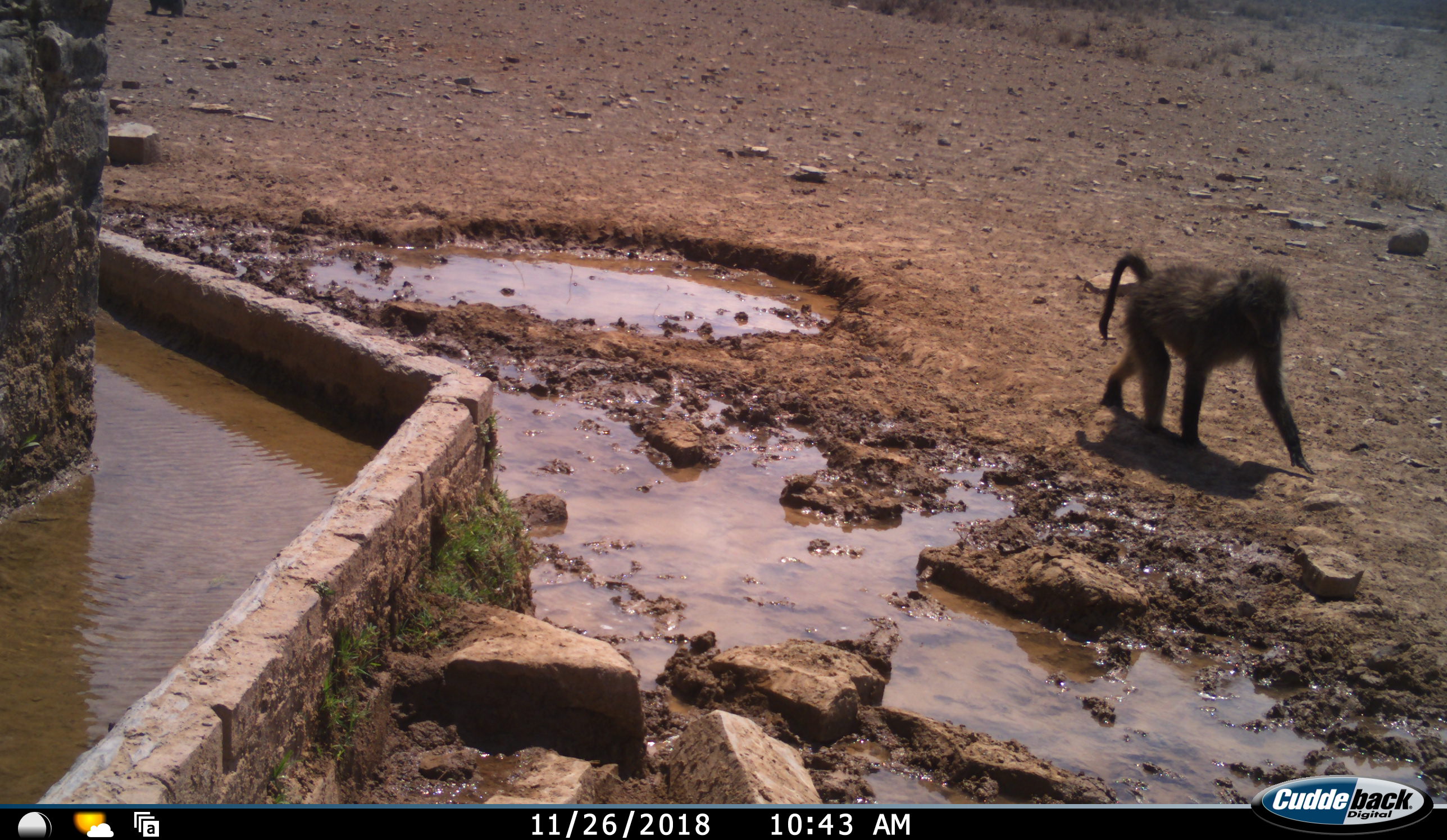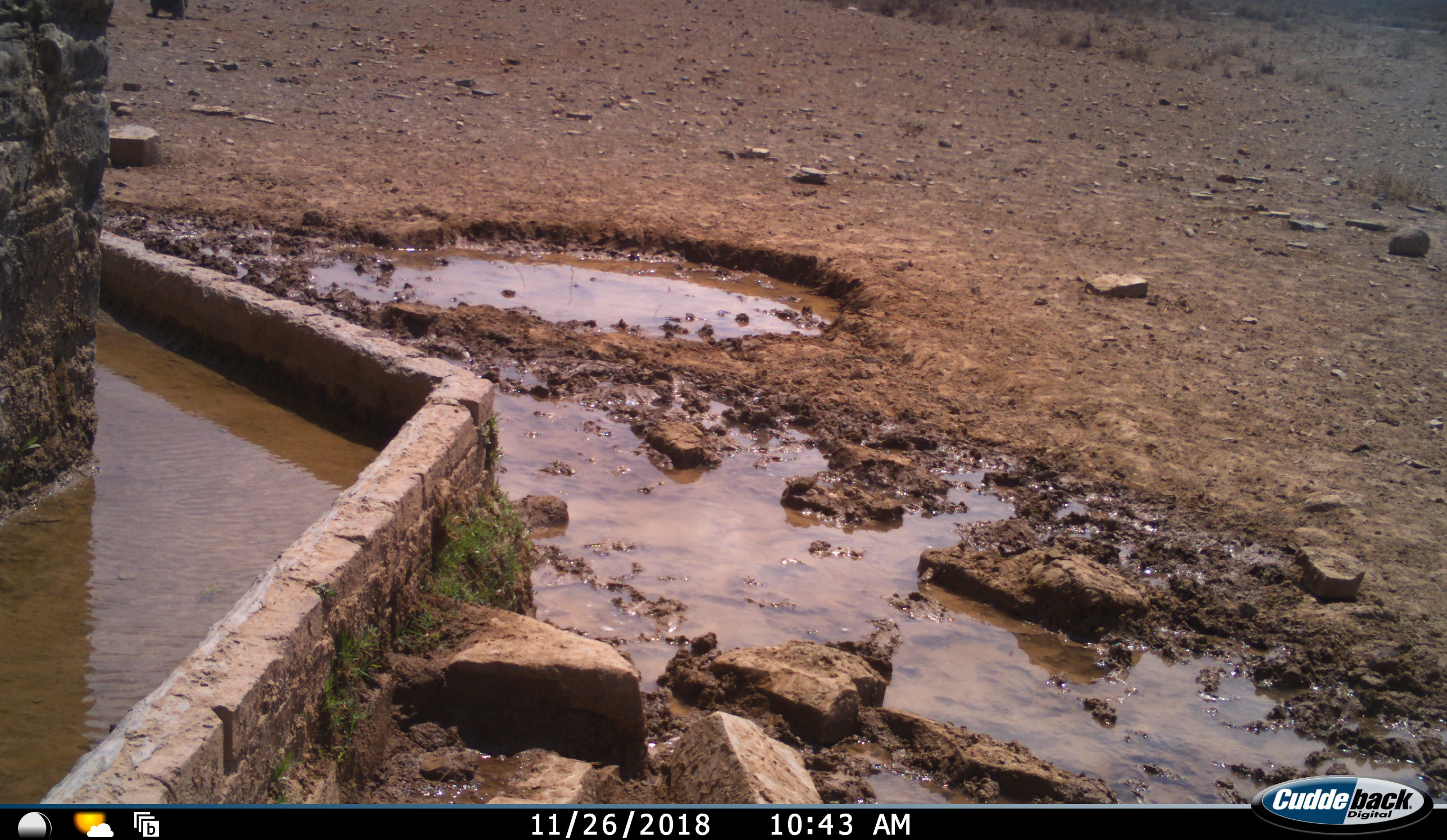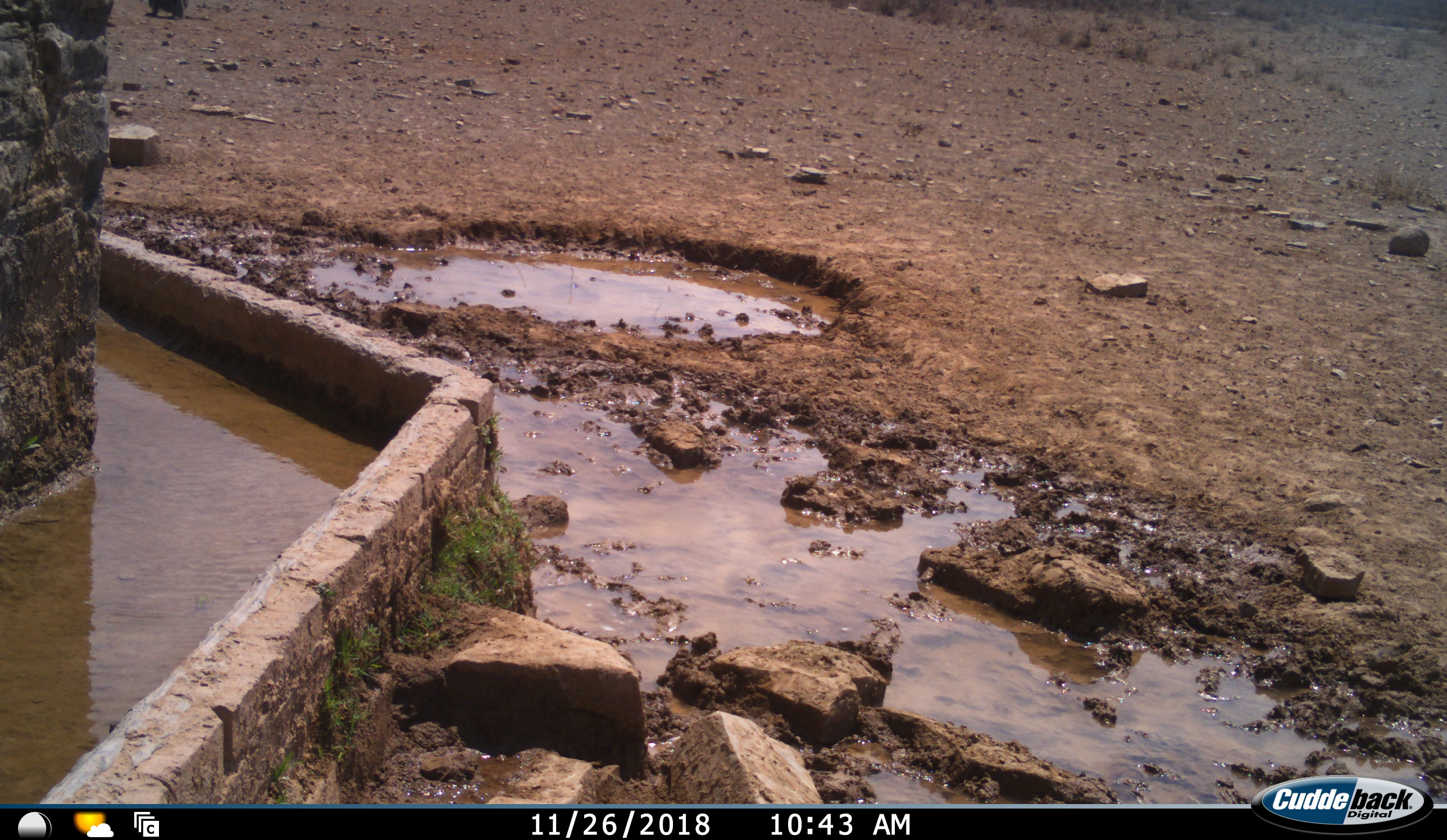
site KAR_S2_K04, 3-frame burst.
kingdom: Animalia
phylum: Chordata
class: Mammalia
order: Primates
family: Cercopithecidae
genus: Papio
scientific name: Papio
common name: baboon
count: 1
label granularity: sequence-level